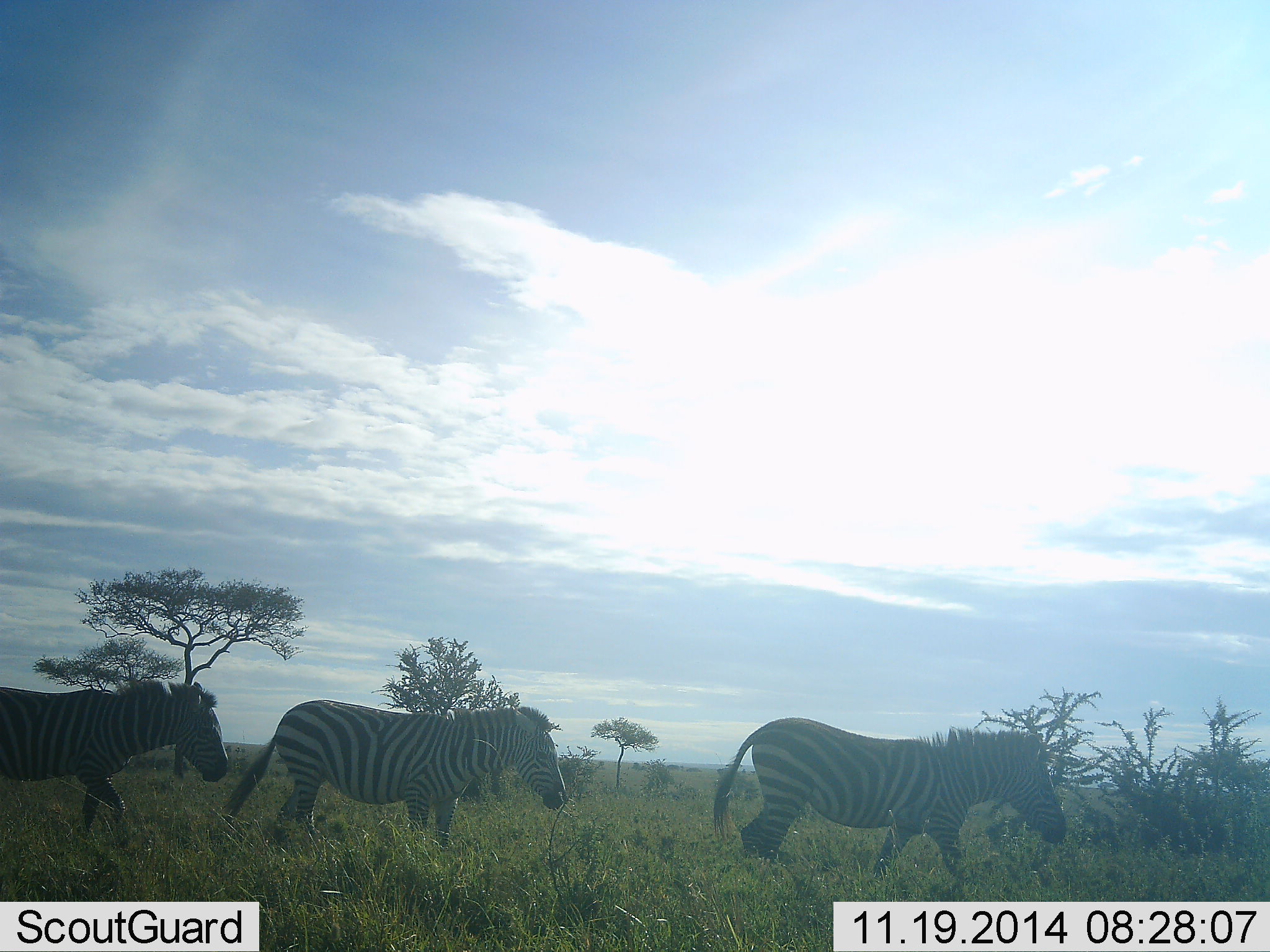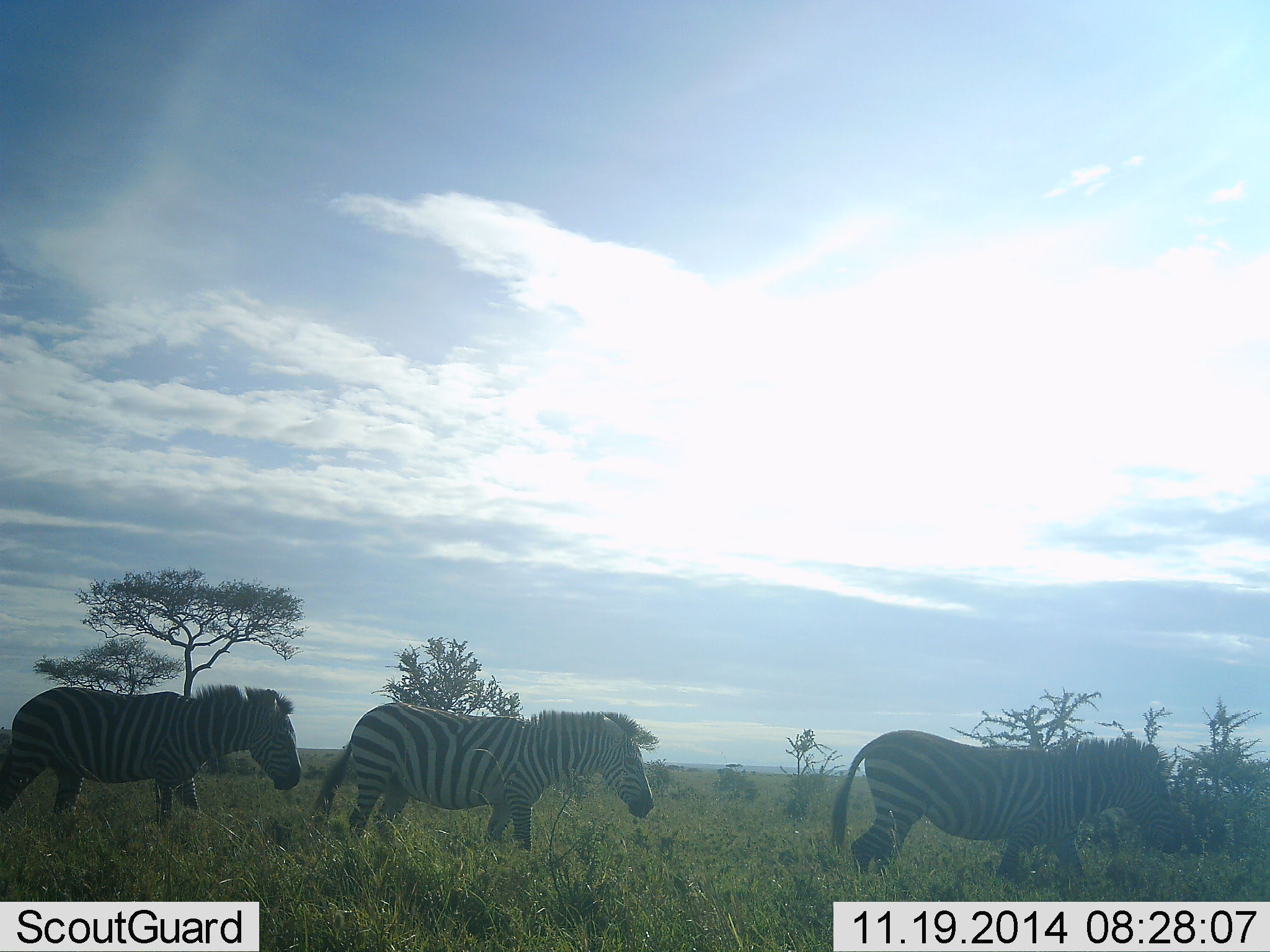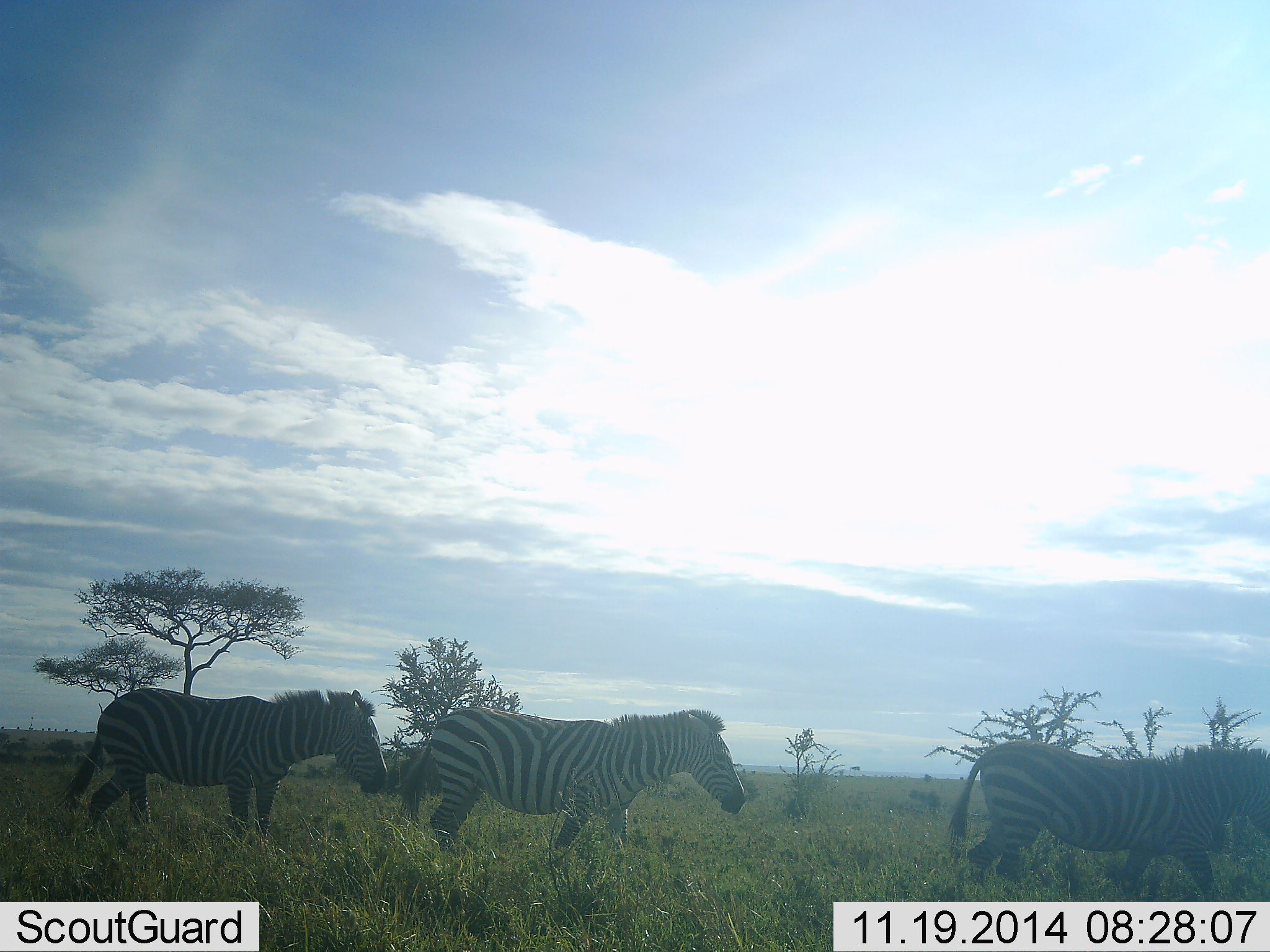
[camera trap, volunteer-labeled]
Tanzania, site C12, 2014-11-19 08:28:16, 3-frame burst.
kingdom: Animalia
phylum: Chordata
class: Mammalia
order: Perissodactyla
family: Equidae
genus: Equus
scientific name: Equus quagga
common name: plains zebra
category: zebra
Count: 3.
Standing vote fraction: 0%.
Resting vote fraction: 0%.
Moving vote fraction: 100%.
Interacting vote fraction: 0%.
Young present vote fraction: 0%.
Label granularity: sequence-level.